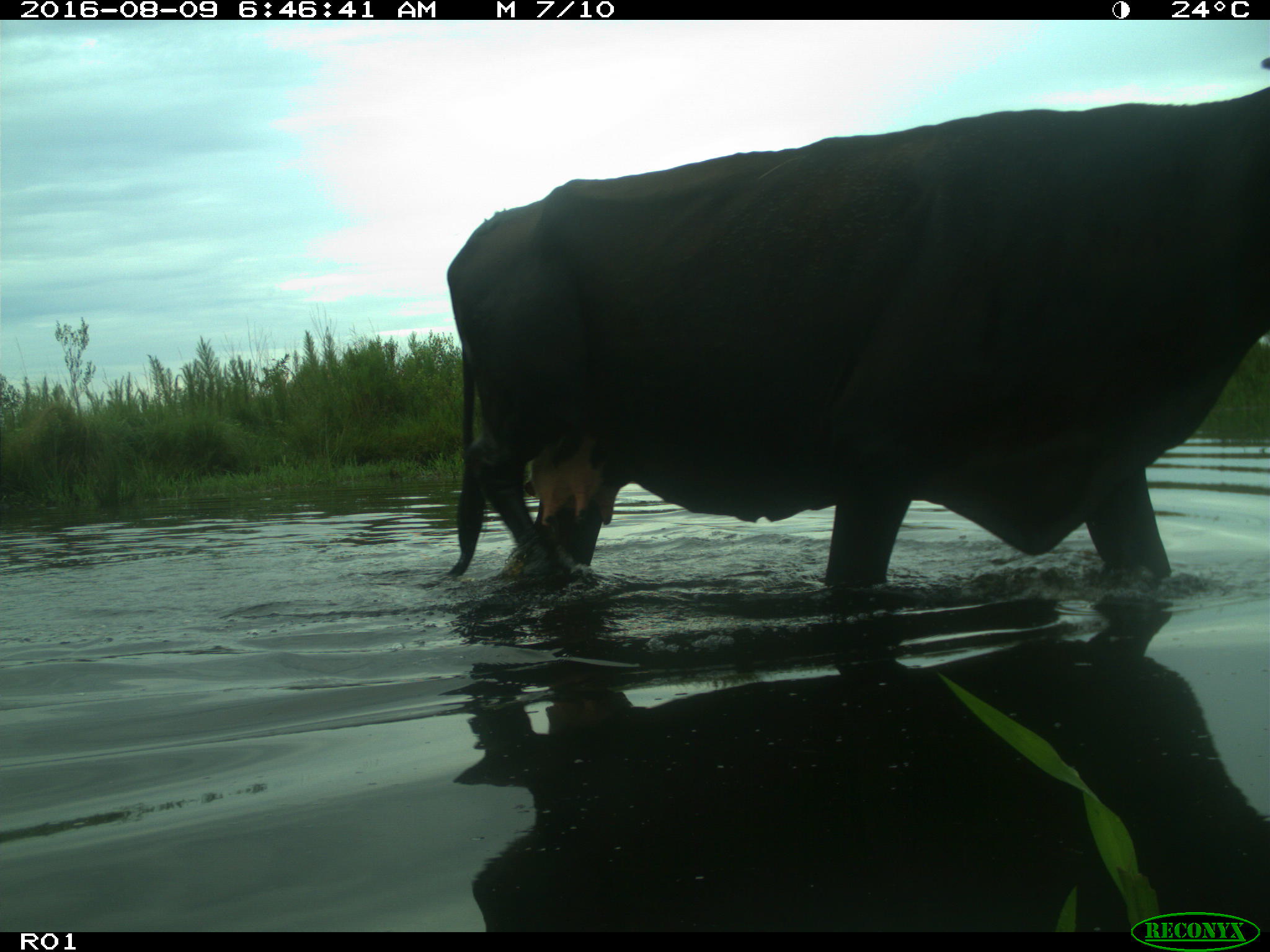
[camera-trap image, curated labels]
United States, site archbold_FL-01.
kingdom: Animalia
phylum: Chordata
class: Mammalia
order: Artiodactyla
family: Bovidae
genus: Bos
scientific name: Bos taurus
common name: domestic cow